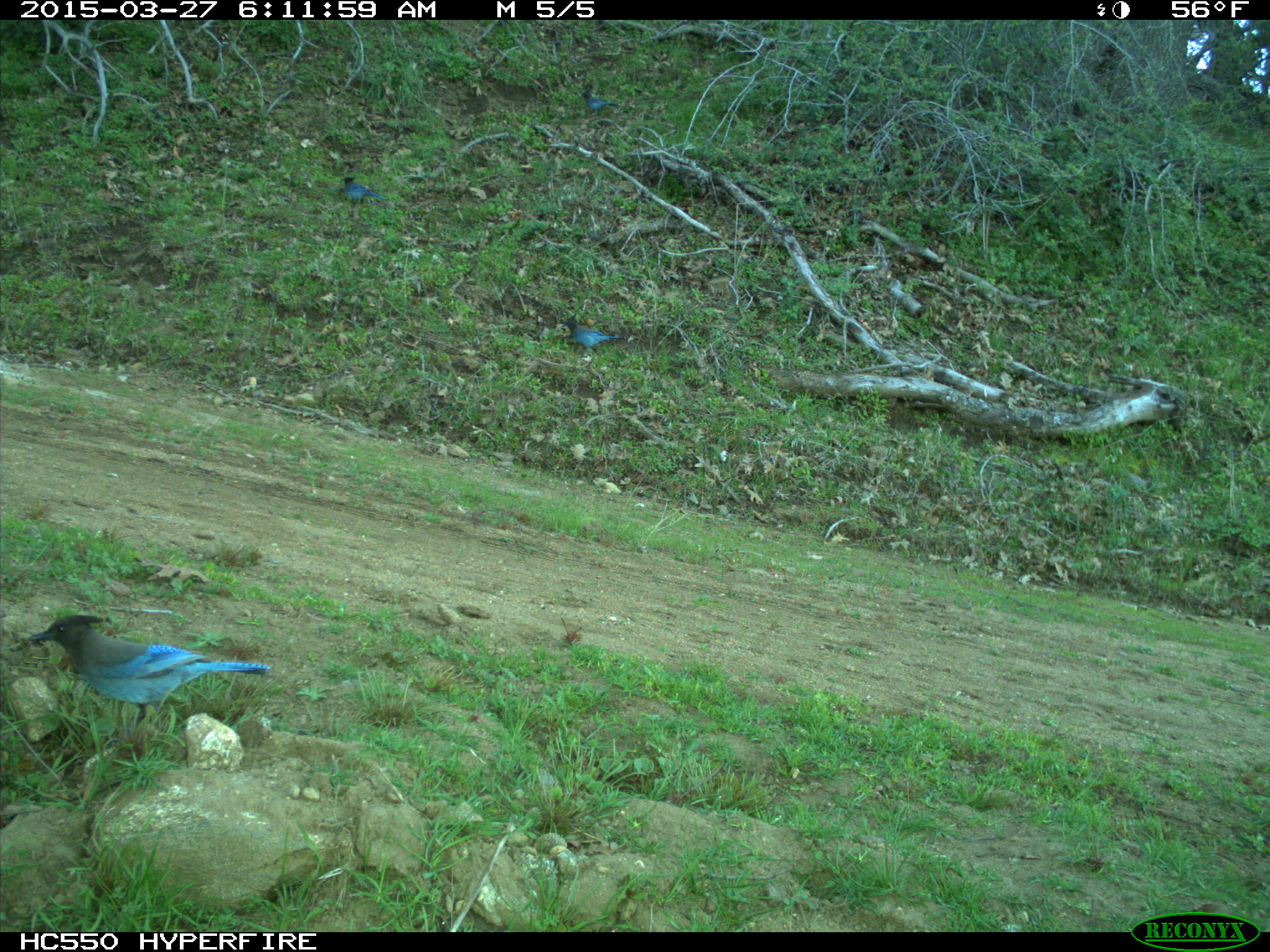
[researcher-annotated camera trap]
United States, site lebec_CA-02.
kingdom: Animalia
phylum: Chordata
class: Aves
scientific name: Aves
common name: birds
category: unidentified bird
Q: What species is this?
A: Unidentified bird (birds) (Aves).